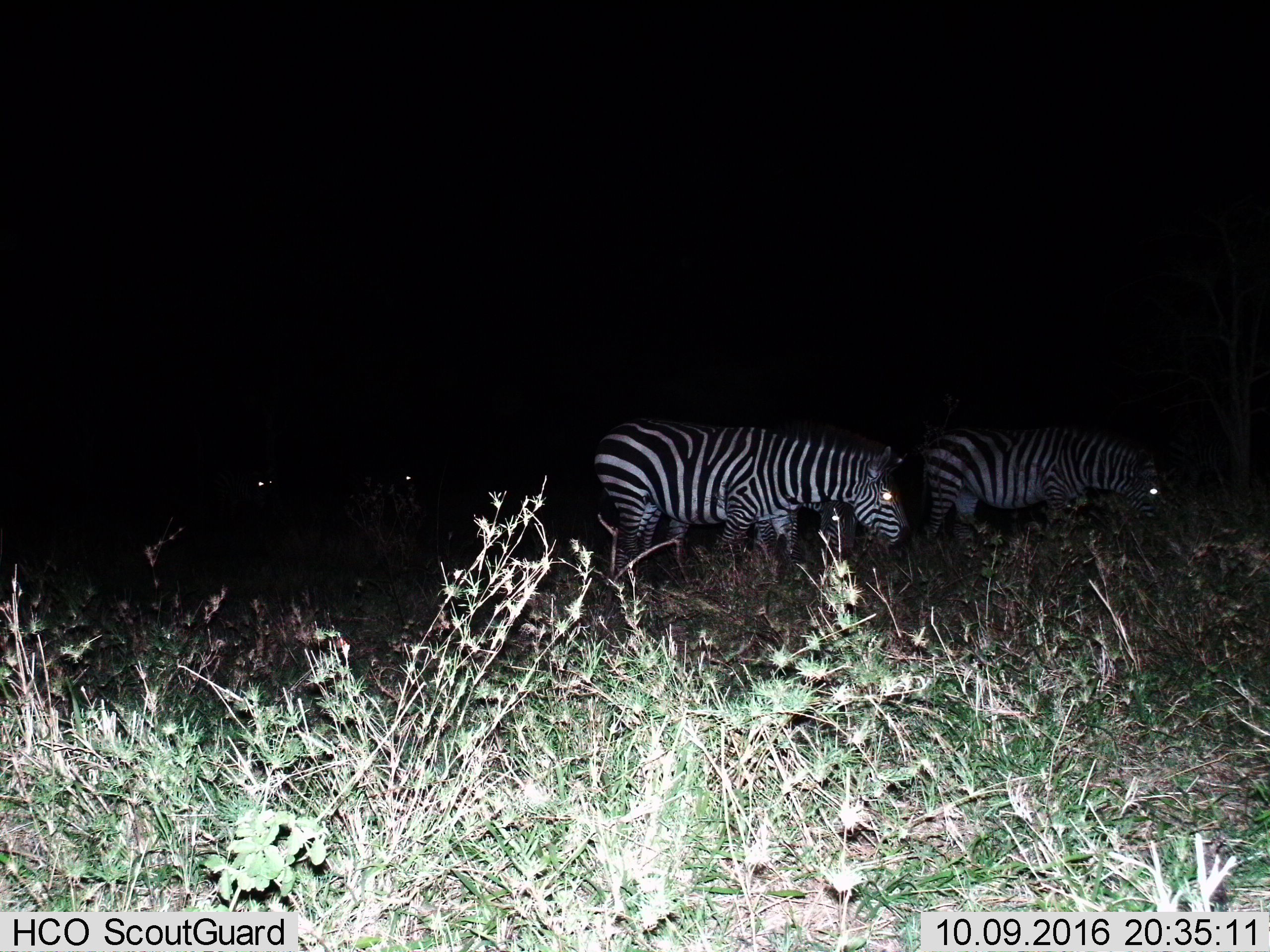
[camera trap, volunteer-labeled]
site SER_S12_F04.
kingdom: Animalia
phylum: Chordata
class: Mammalia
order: Perissodactyla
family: Equidae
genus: Equus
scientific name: Equus quagga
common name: plains zebra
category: zebraplains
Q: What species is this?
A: Zebraplains (plains zebra) (Equus quagga).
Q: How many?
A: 4.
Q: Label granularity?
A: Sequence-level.